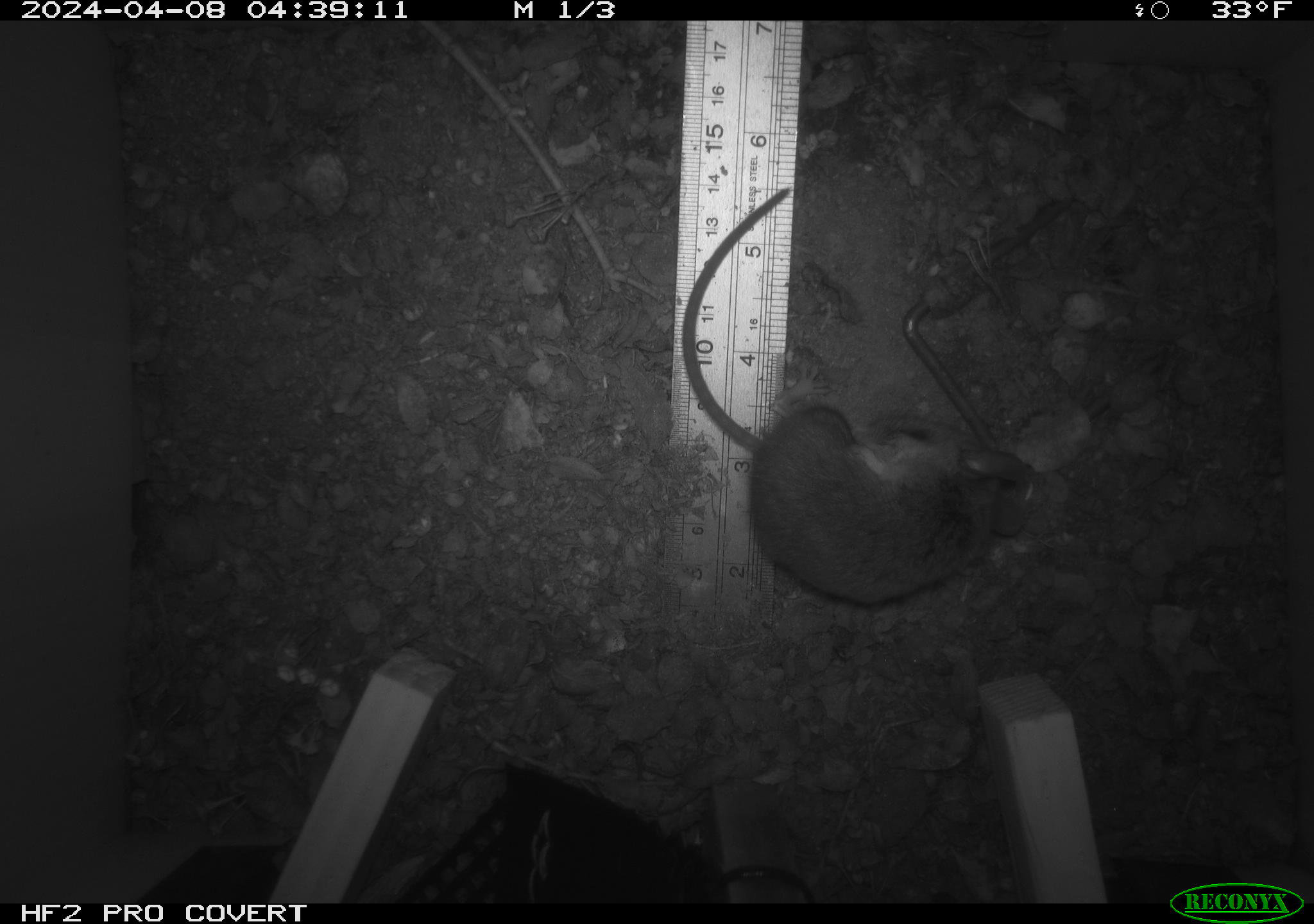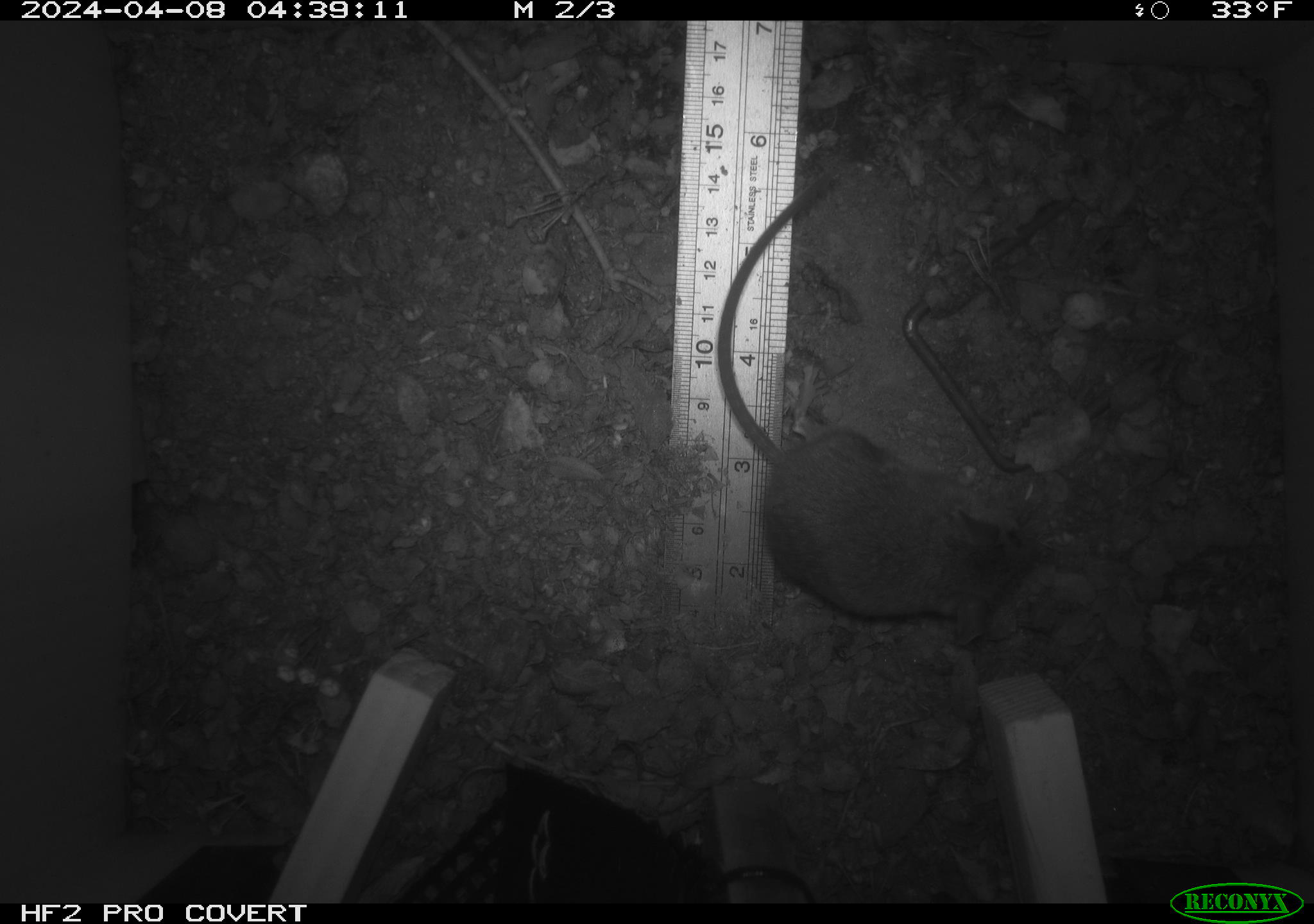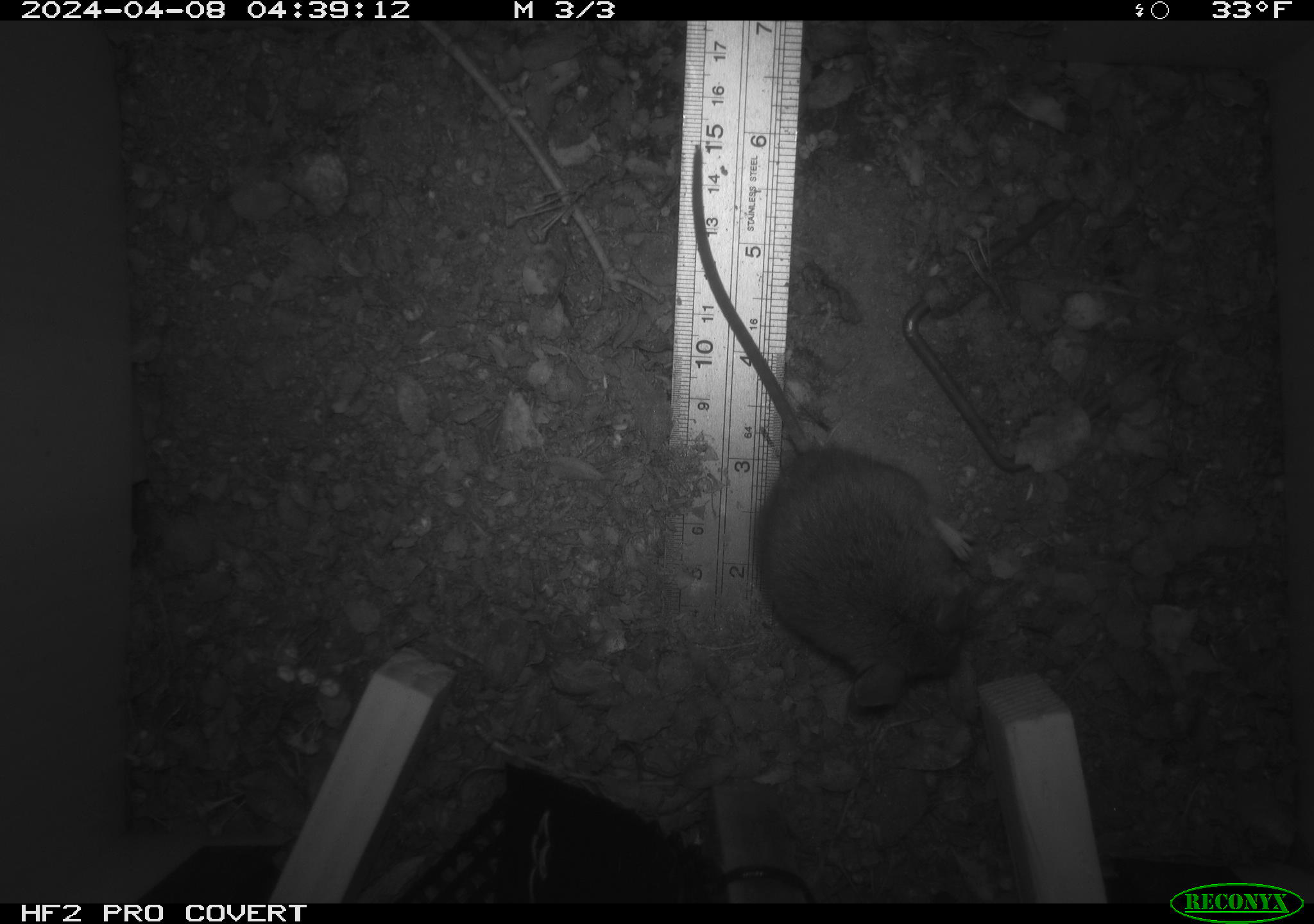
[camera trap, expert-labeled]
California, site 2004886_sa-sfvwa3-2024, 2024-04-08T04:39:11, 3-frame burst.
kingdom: Animalia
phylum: Chordata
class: Mammalia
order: Rodentia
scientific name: Rodentia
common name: mouse species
Mouse species (Rodentia).